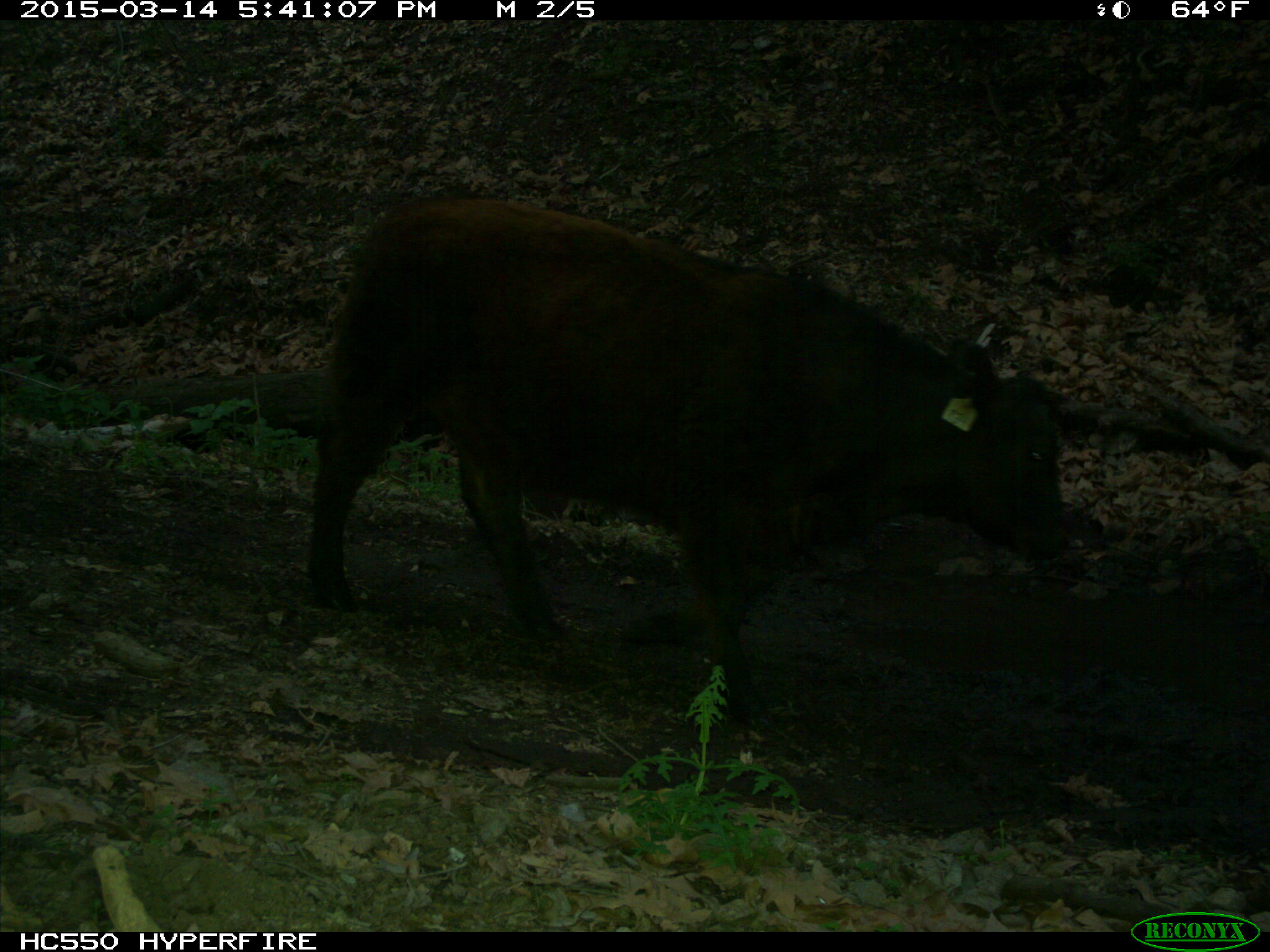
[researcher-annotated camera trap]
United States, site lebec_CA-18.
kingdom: Animalia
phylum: Chordata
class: Mammalia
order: Artiodactyla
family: Bovidae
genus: Bos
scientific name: Bos taurus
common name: domestic cow